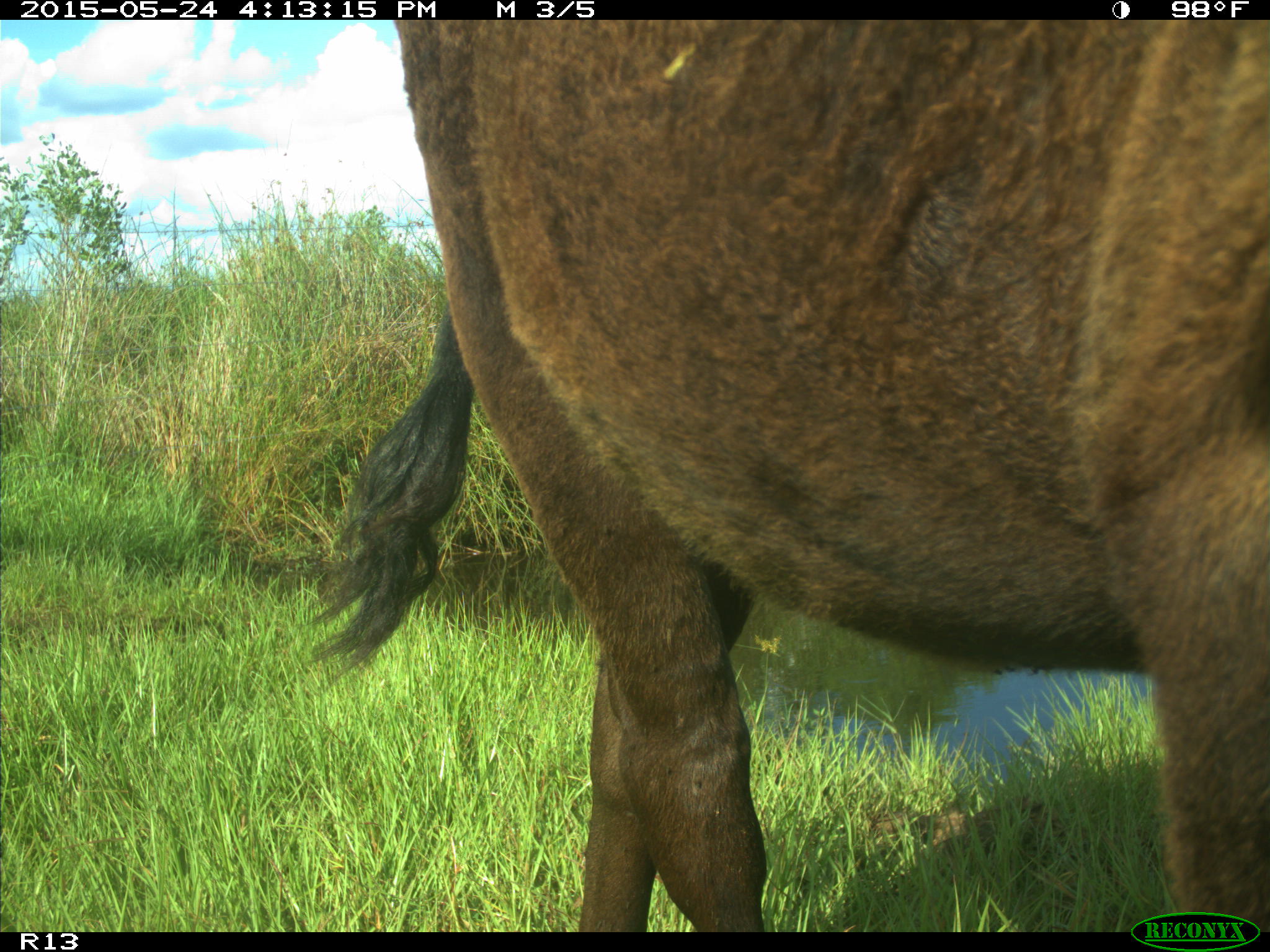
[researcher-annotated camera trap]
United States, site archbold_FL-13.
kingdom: Animalia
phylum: Chordata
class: Mammalia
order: Artiodactyla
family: Bovidae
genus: Bos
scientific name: Bos taurus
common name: domestic cow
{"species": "Bos taurus (domestic cow)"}